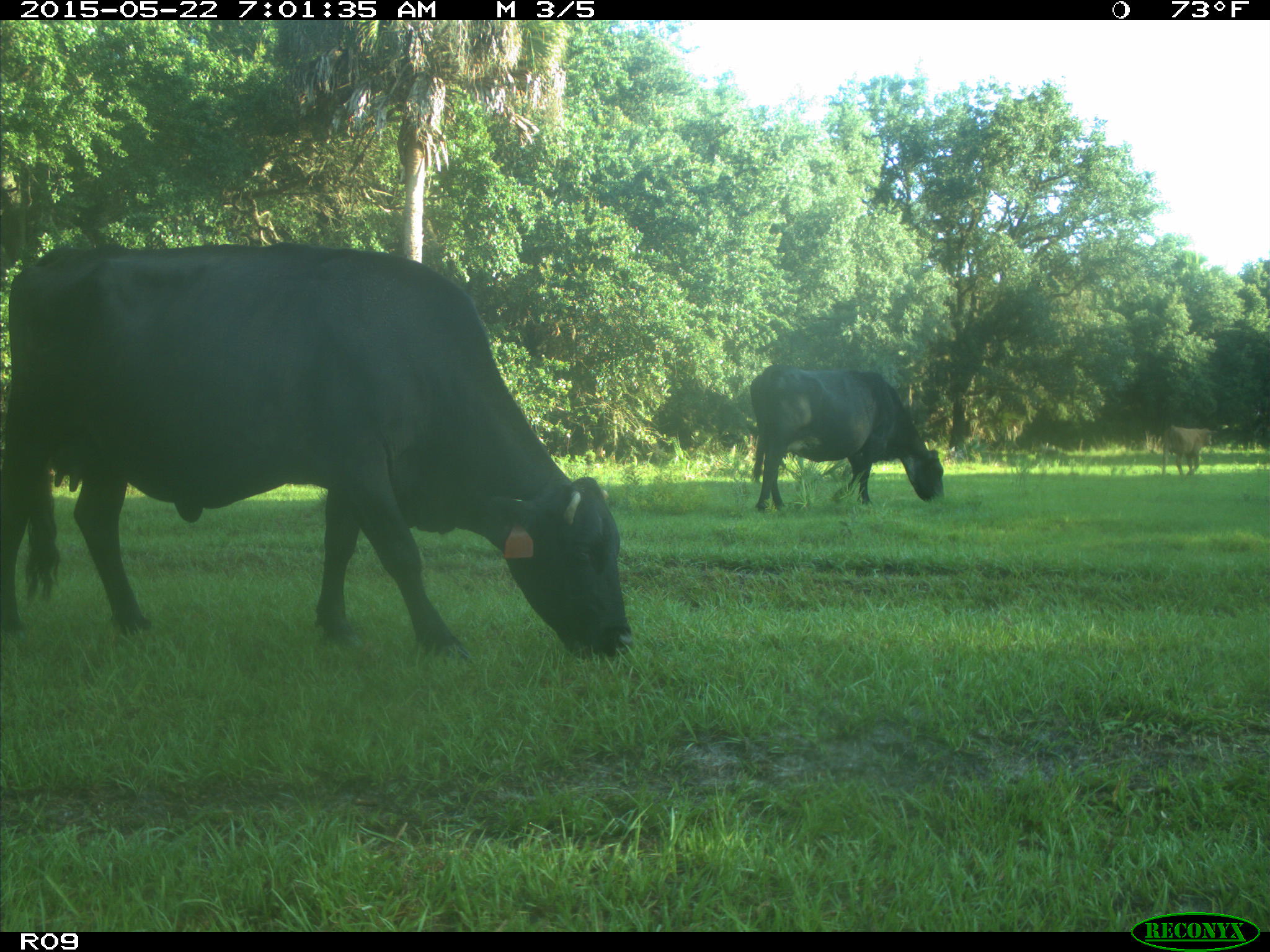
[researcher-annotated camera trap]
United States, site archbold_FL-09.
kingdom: Animalia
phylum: Chordata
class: Mammalia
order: Artiodactyla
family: Bovidae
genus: Bos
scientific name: Bos taurus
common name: domestic cow